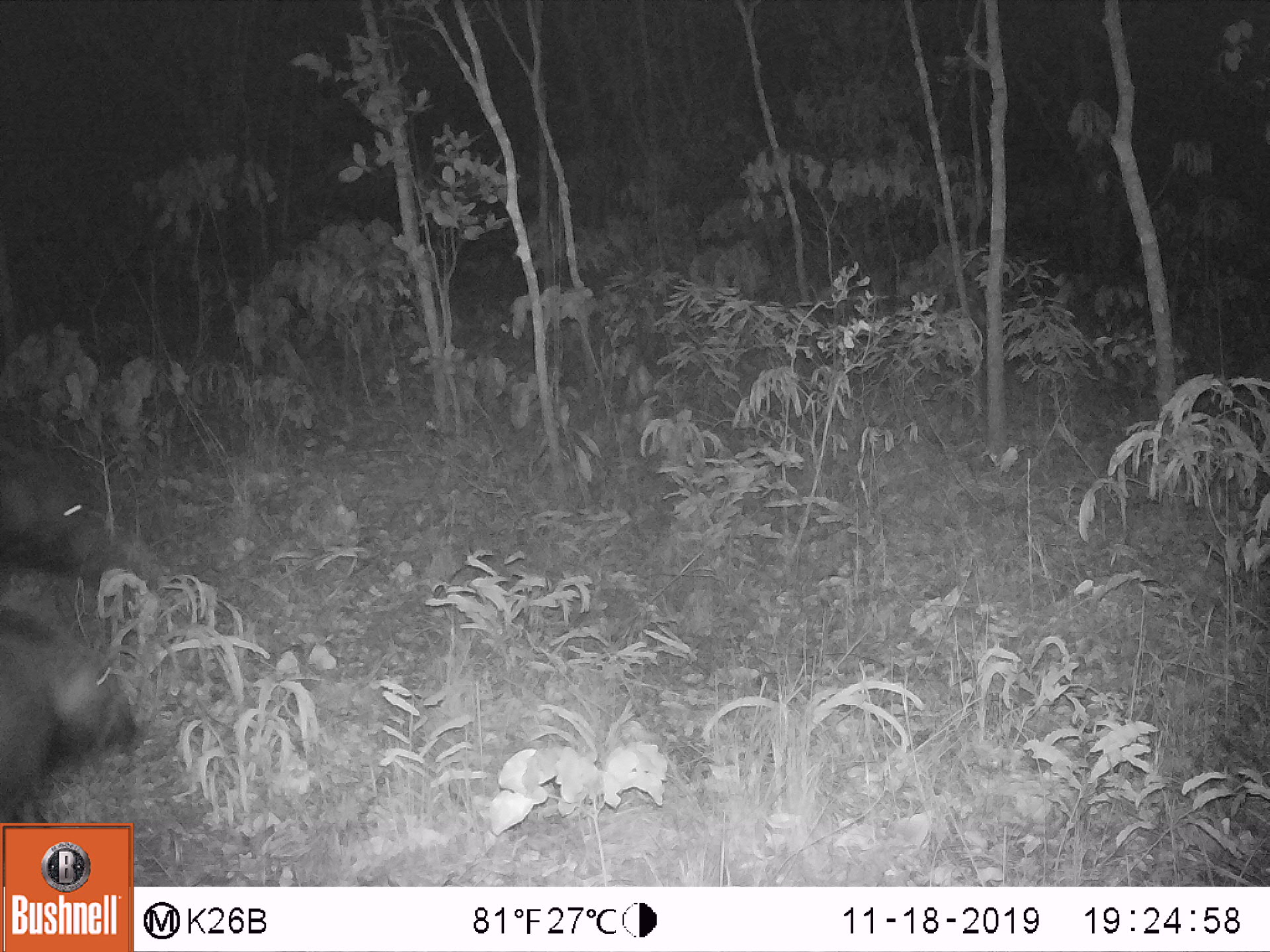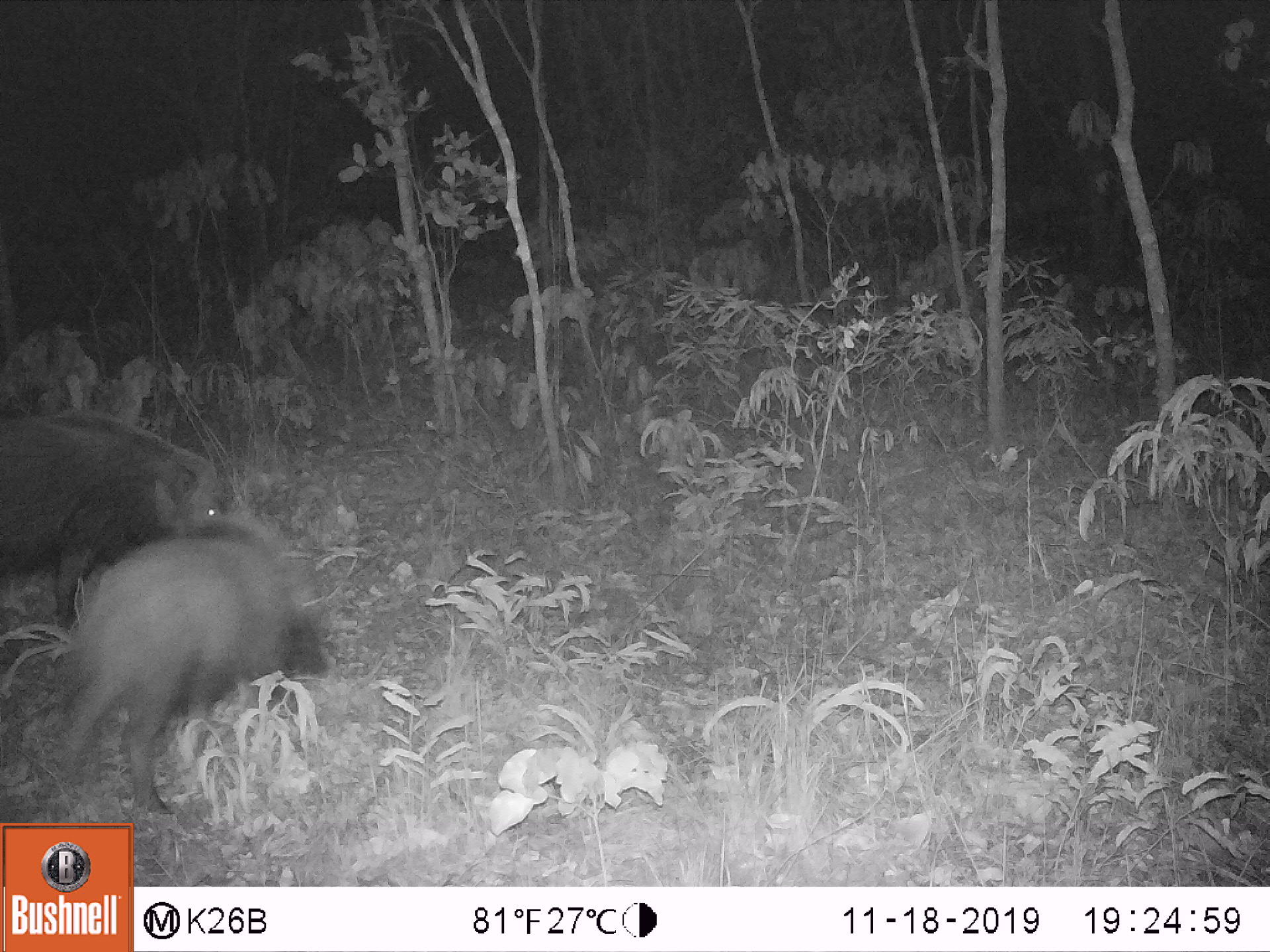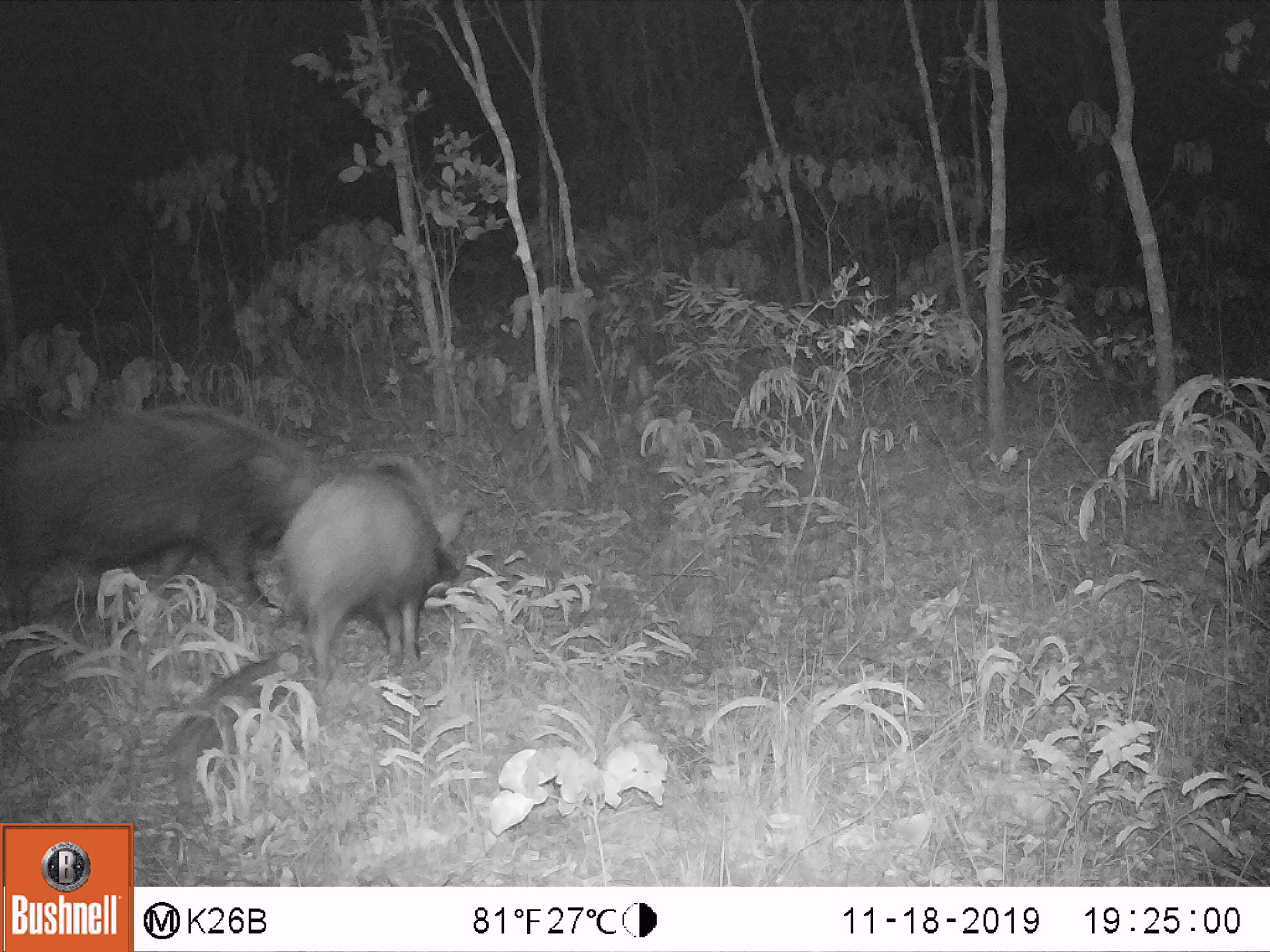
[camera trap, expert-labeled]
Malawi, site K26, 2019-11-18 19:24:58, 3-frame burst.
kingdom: Animalia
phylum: Chordata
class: Mammalia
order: Artiodactyla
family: Suidae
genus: Potamochoerus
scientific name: Potamochoerus larvatus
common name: bushpig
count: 2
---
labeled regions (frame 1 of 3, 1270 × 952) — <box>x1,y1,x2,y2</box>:
bushpig: <box>0,593,144,822</box>; <box>0,415,139,588</box>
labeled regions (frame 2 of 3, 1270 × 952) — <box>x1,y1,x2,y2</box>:
bushpig: <box>56,524,333,813</box>; <box>0,394,250,648</box>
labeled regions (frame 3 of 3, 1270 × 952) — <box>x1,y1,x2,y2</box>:
bushpig: <box>0,392,334,646</box>; <box>265,443,471,691</box>